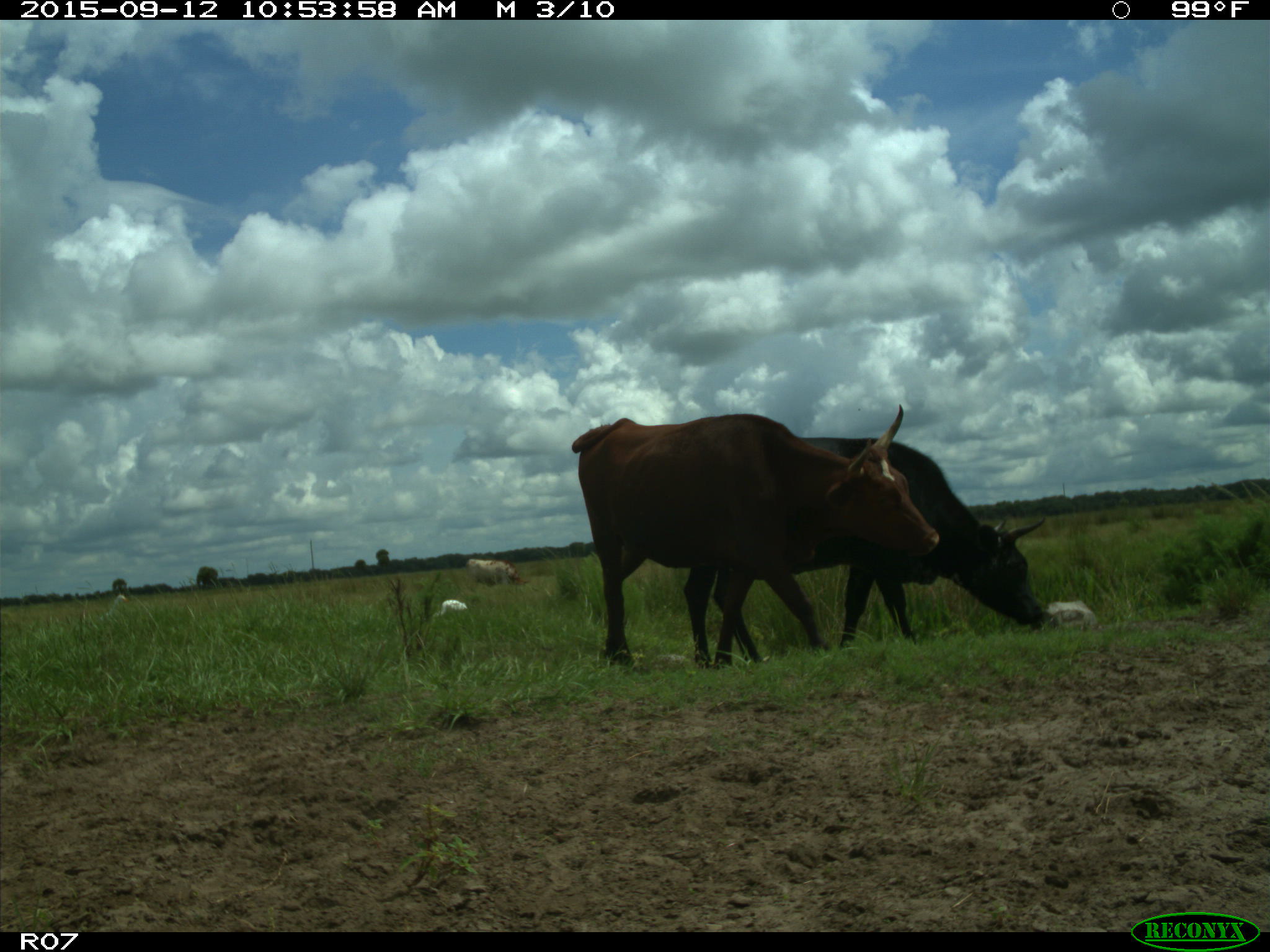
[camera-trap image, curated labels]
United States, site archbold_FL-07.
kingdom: Animalia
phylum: Chordata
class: Mammalia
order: Artiodactyla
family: Bovidae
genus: Bos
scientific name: Bos taurus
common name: domestic cow